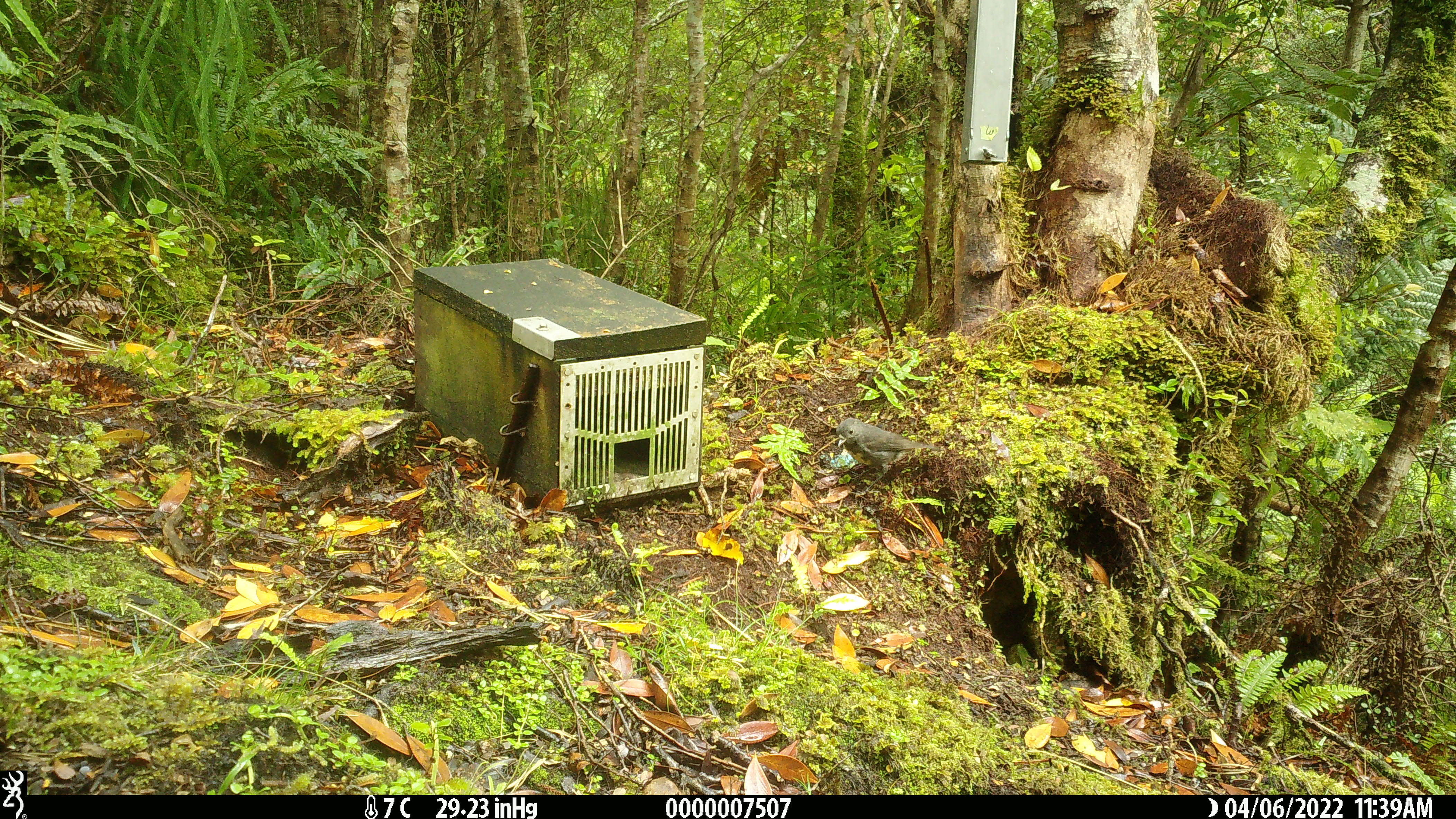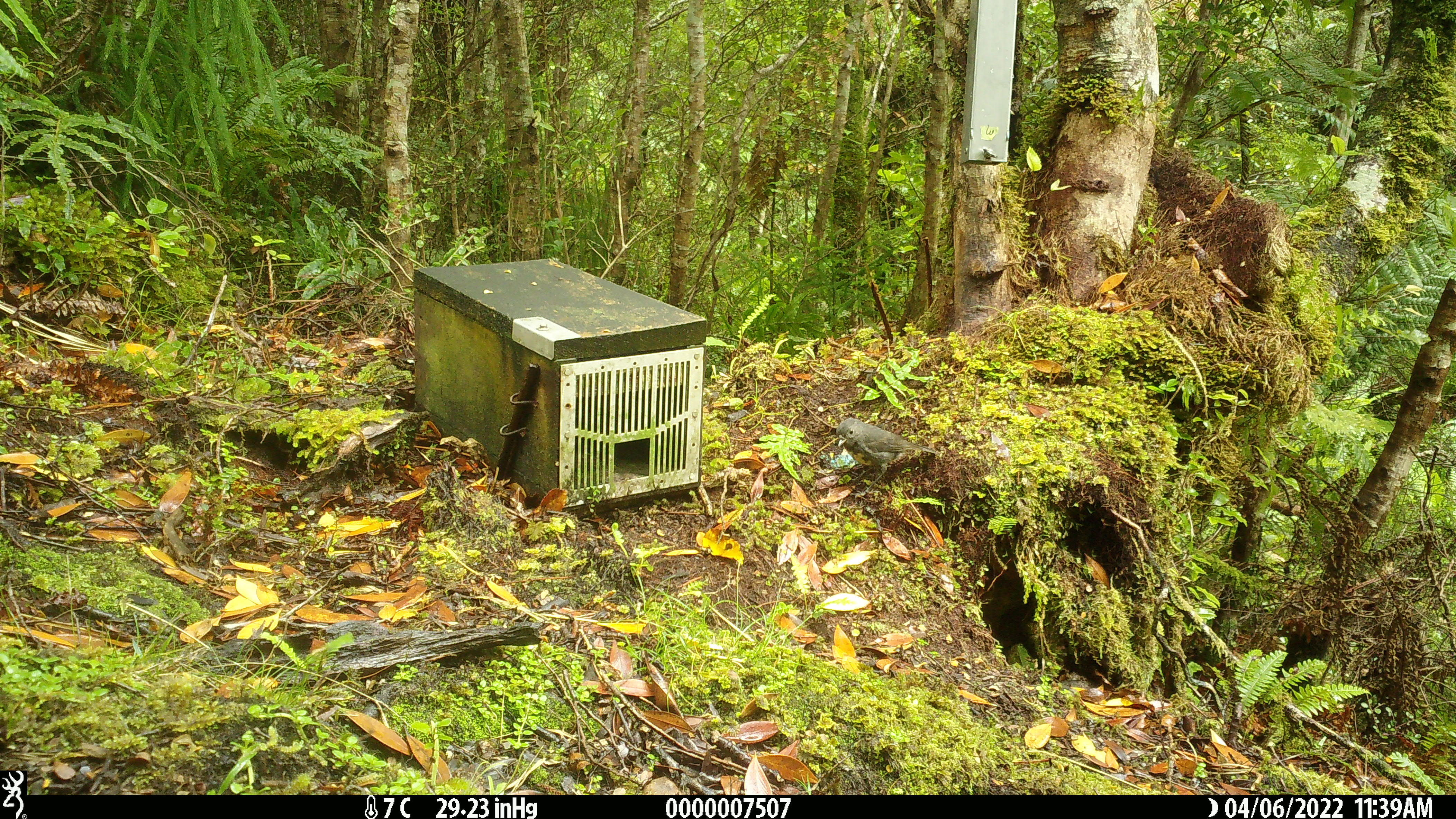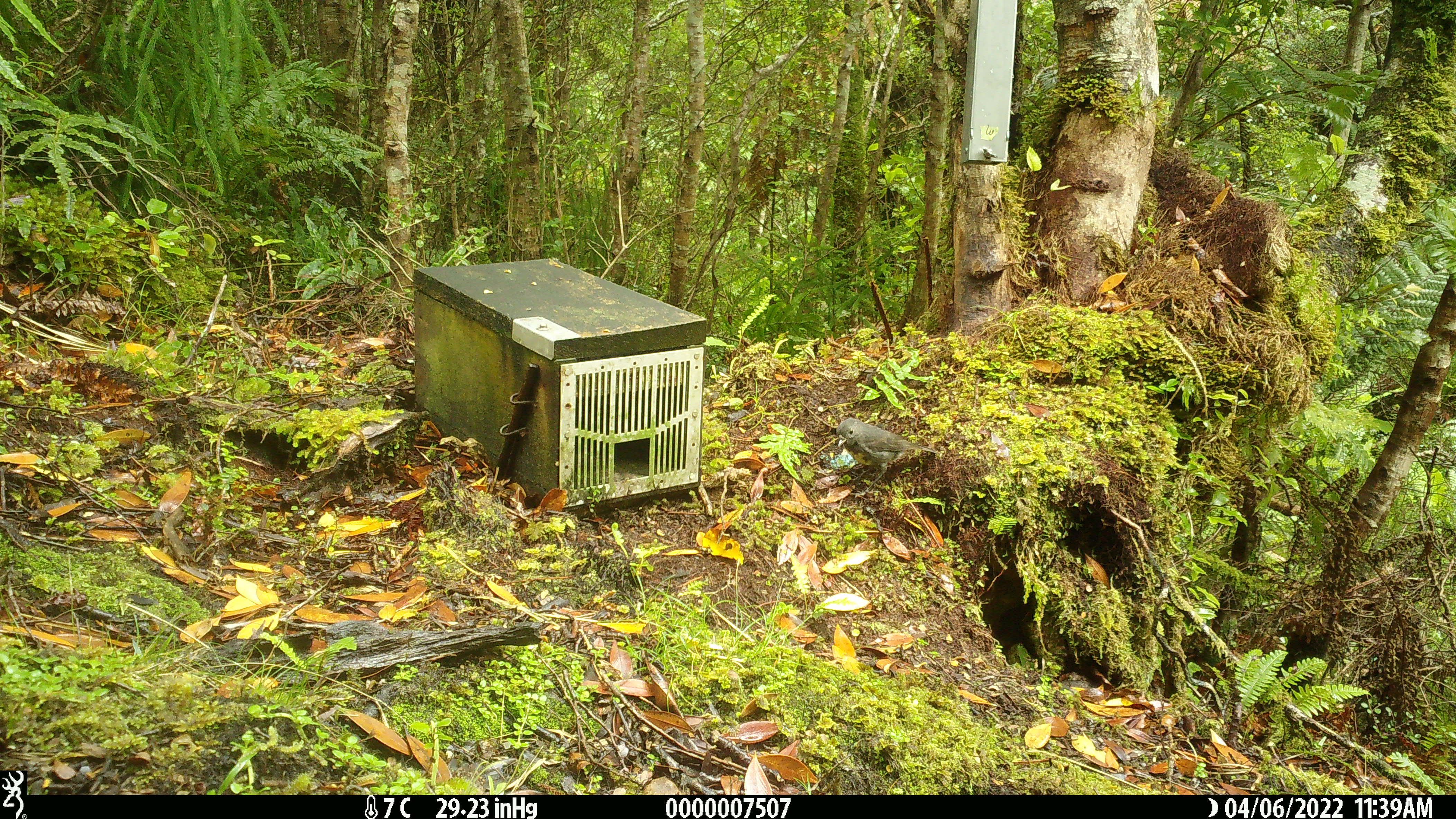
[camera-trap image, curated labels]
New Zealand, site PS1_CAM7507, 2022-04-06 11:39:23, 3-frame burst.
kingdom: Animalia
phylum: Chordata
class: Aves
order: Passeriformes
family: Petroicidae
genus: Petroica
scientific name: Petroica australis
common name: new zealand robin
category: robin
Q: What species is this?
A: Robin (new zealand robin) (Petroica australis).